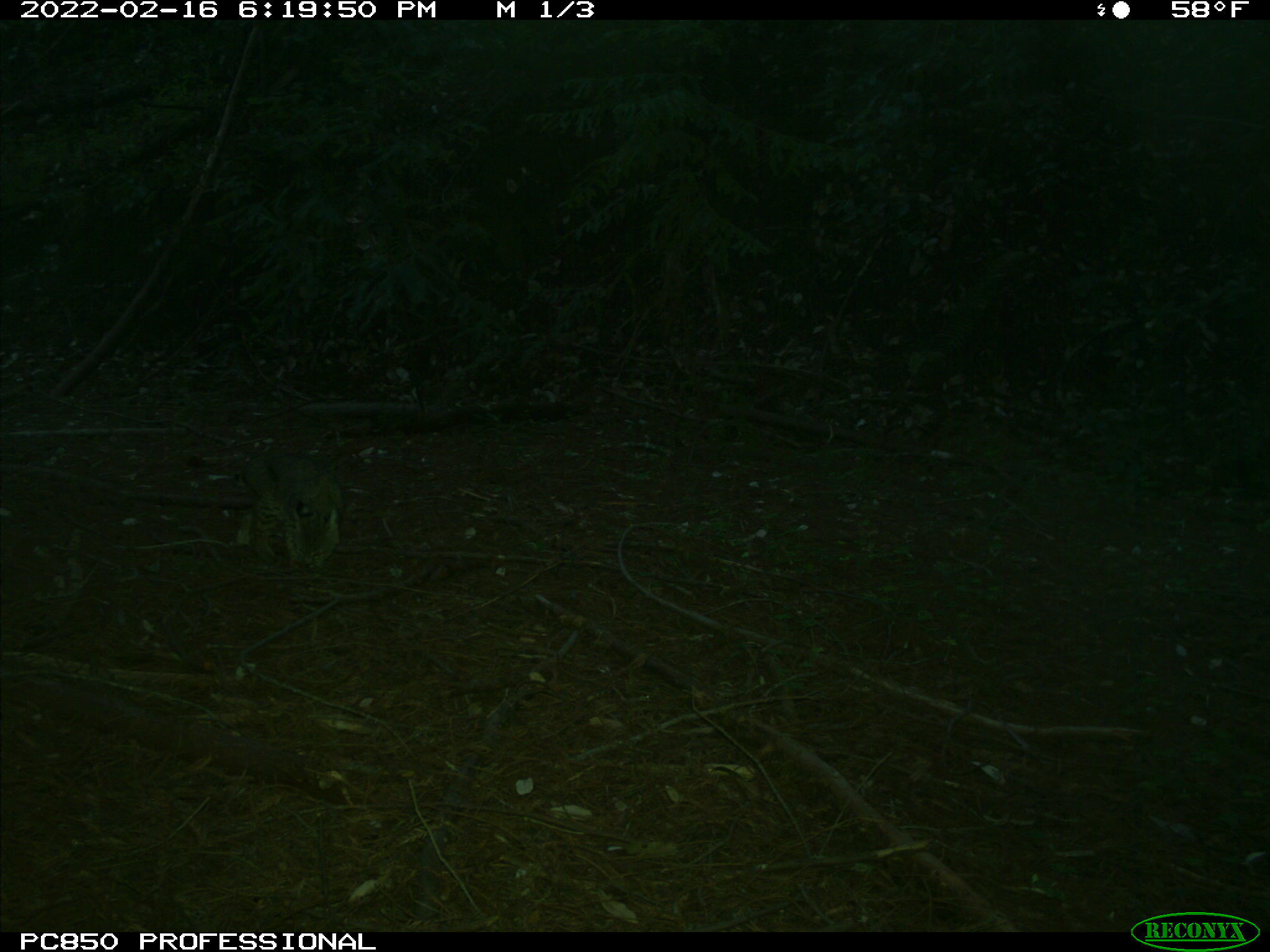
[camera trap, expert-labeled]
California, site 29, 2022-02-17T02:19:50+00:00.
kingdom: Animalia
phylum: Chordata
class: Mammalia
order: Carnivora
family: Felidae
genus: Lynx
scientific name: Lynx rufus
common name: bobcat